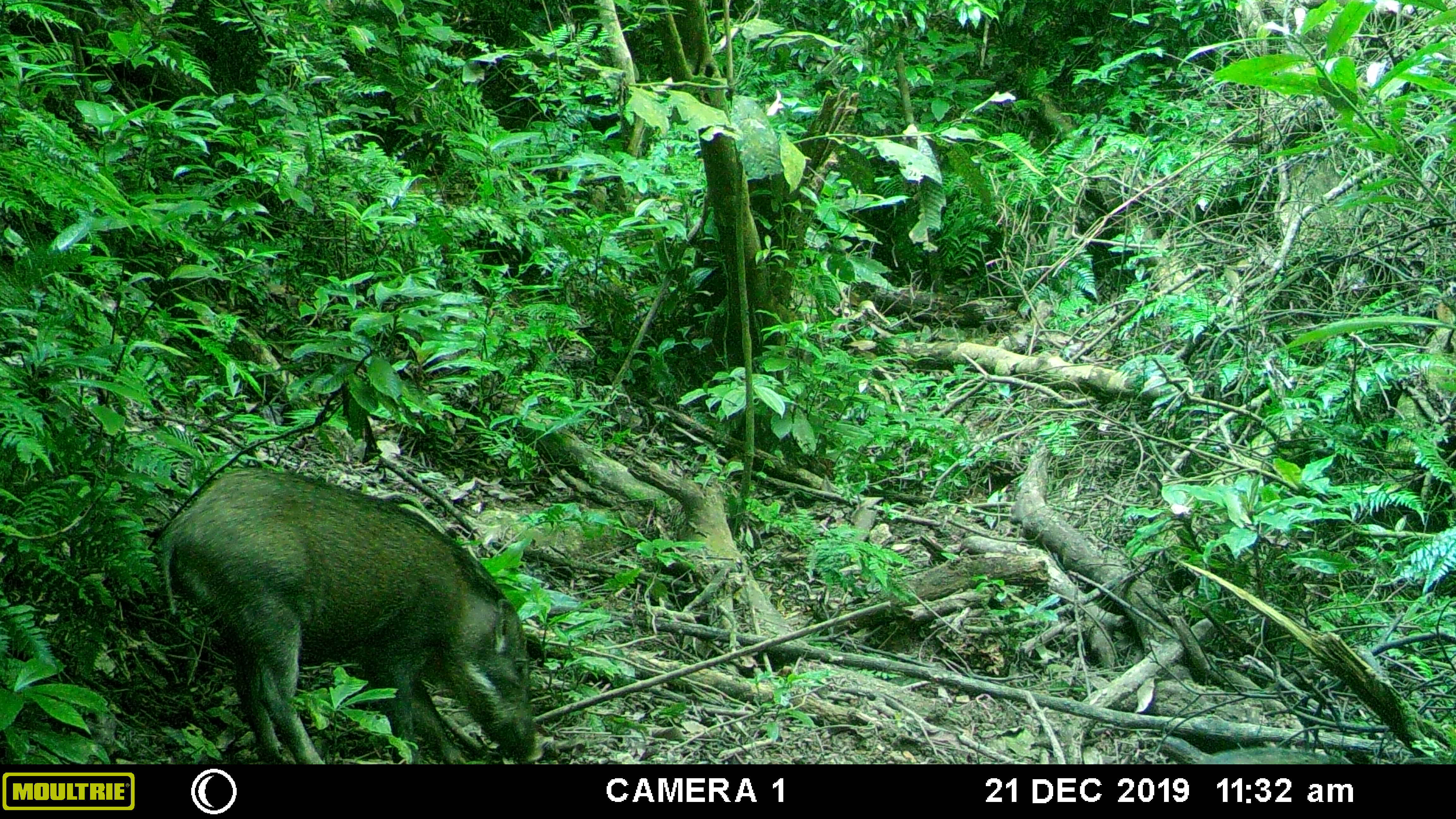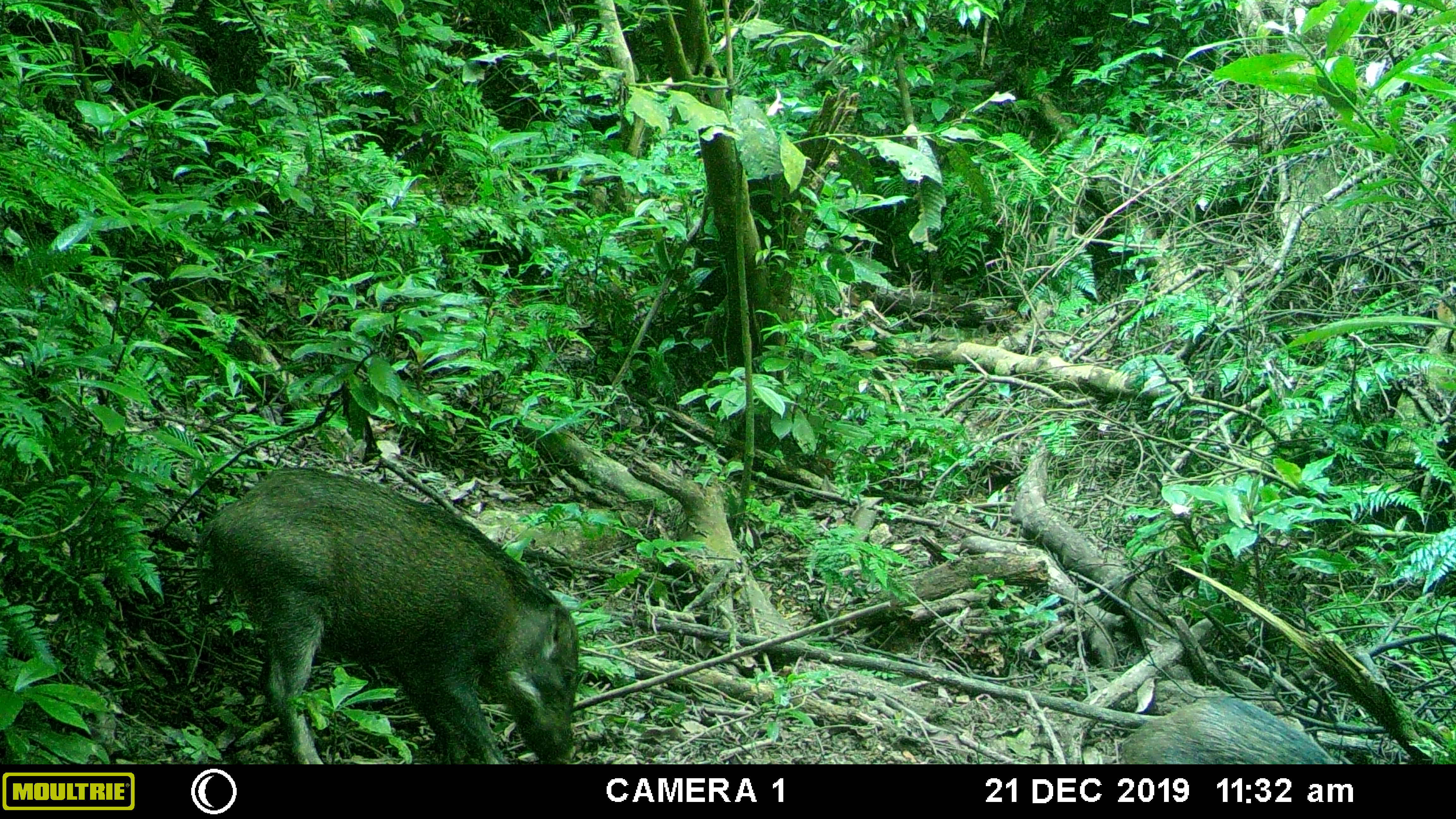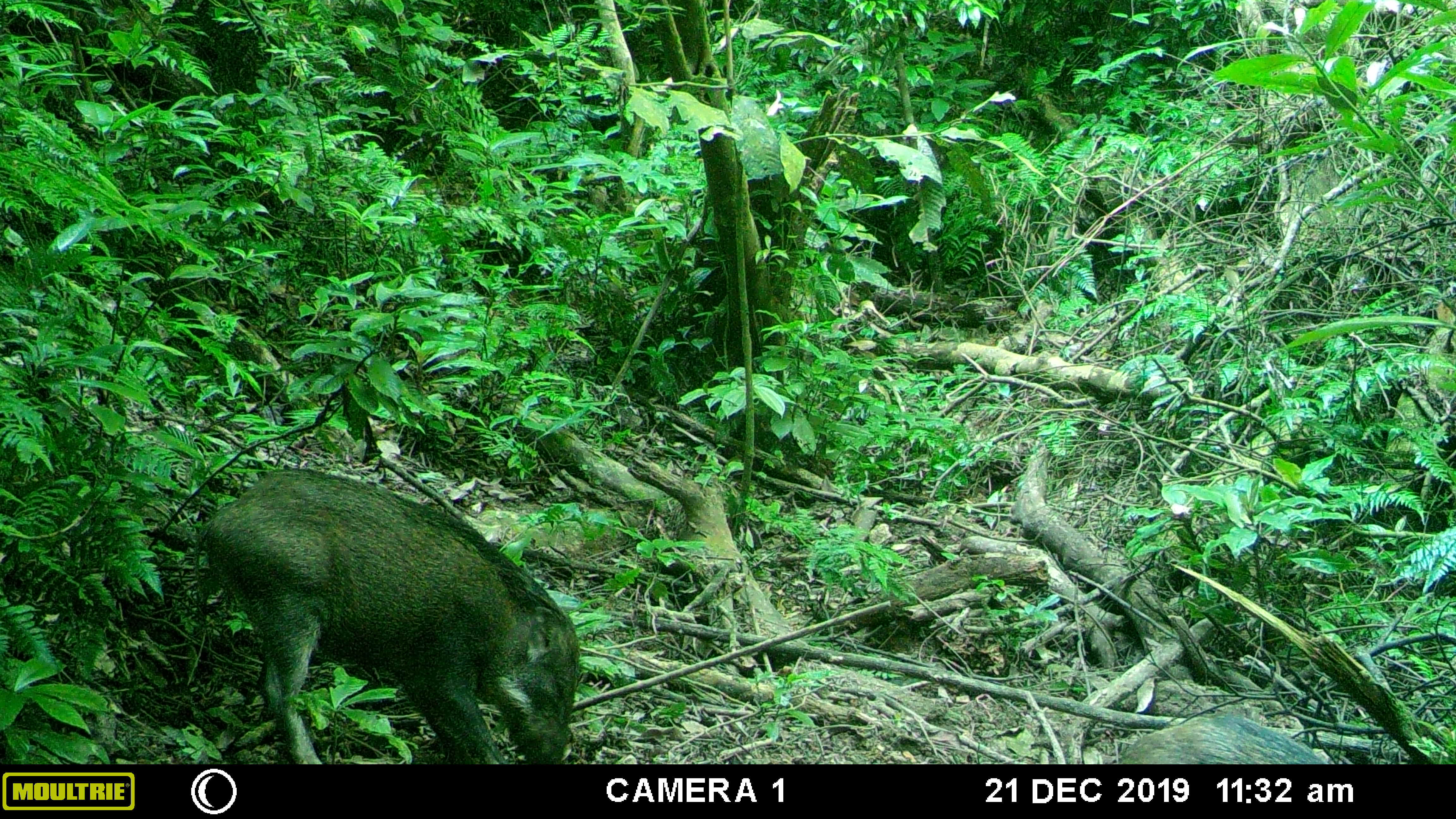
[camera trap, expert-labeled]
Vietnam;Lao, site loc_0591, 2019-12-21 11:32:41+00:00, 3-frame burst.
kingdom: Animalia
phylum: Chordata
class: Mammalia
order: Artiodactyla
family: Suidae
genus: Sus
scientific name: Sus scrofa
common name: eurasian wild pig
Eurasian wild pig (Sus scrofa). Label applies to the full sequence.